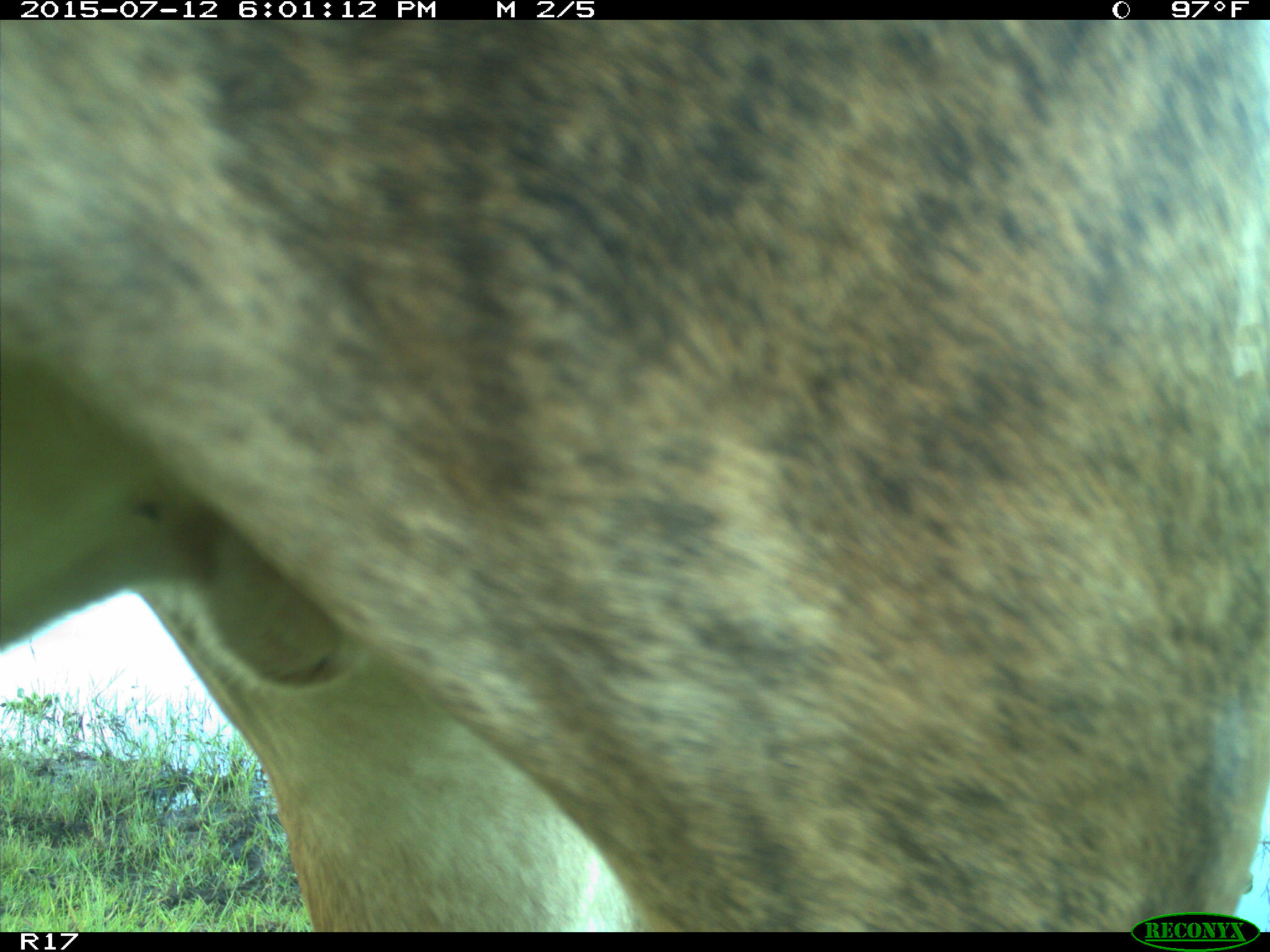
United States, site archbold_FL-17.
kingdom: Animalia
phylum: Chordata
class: Mammalia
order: Artiodactyla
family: Bovidae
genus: Bos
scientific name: Bos taurus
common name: domestic cow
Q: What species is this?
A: Bos taurus (domestic cow).